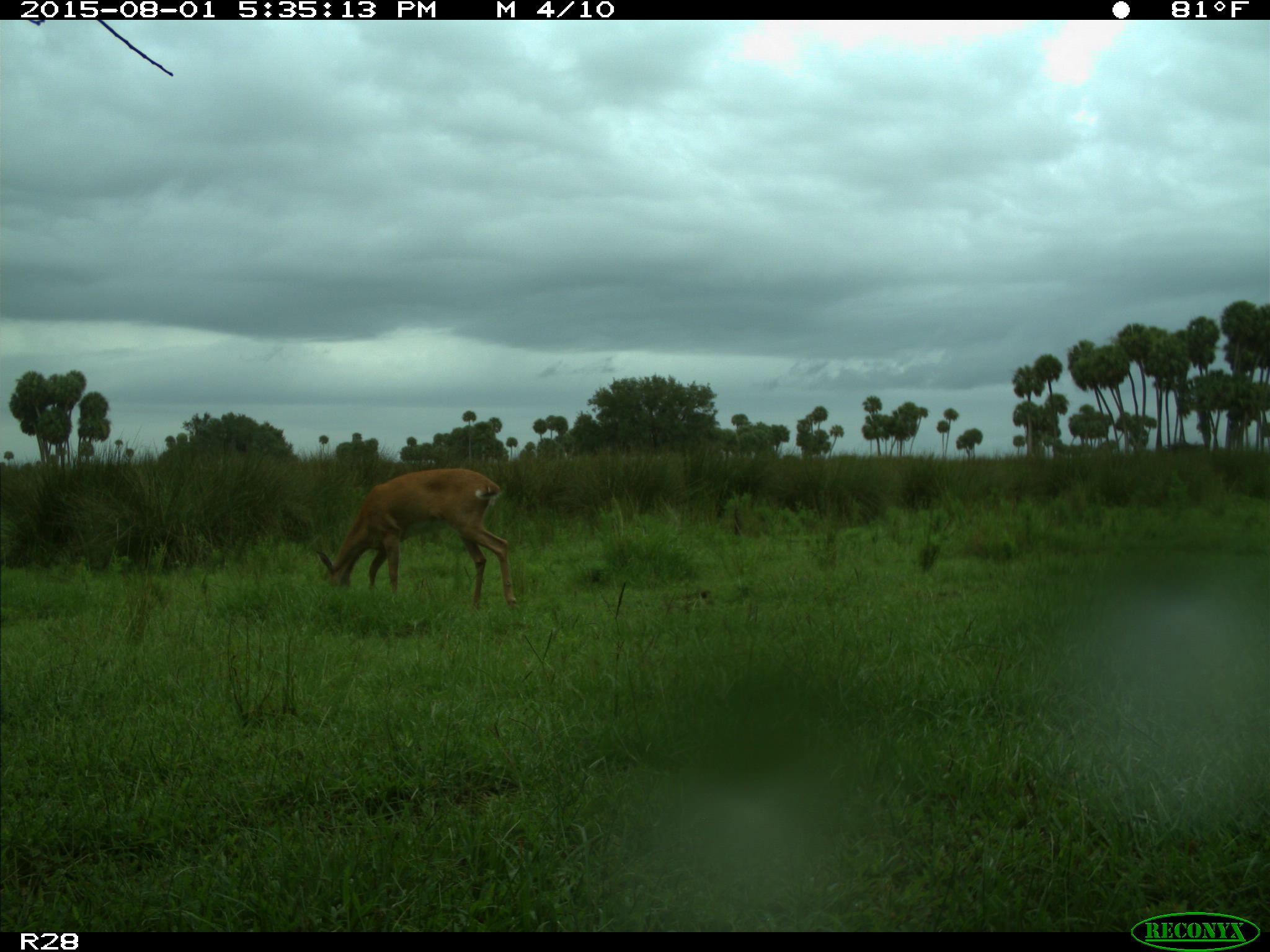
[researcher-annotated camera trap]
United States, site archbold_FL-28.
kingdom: Animalia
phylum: Chordata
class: Mammalia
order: Artiodactyla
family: Cervidae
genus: Odocoileus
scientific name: Odocoileus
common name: deer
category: unidentified deer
Unidentified deer (deer) (Odocoileus).